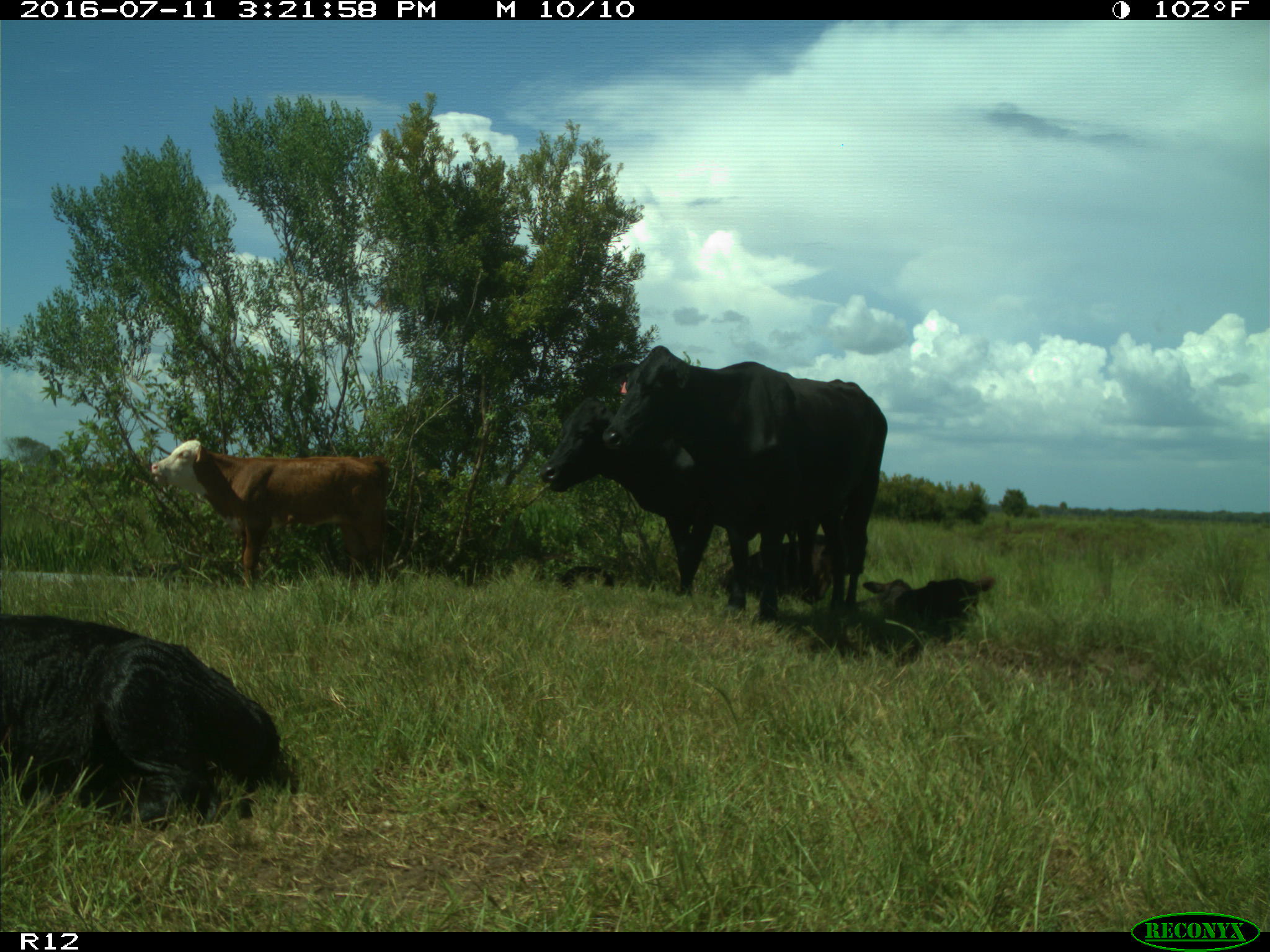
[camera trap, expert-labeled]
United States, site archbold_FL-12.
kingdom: Animalia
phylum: Chordata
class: Mammalia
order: Artiodactyla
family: Bovidae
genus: Bos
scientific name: Bos taurus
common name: domestic cow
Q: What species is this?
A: Bos taurus (domestic cow).